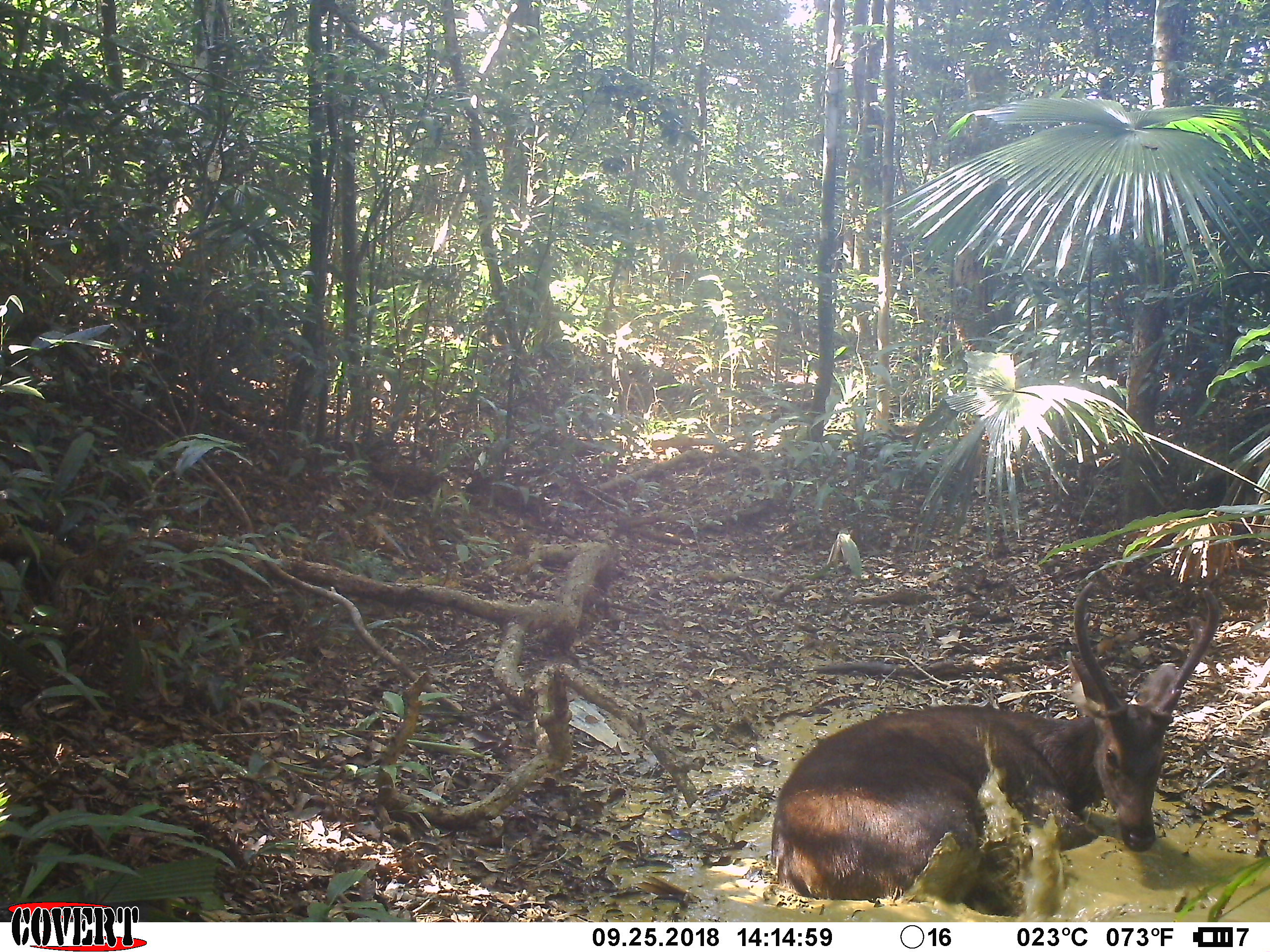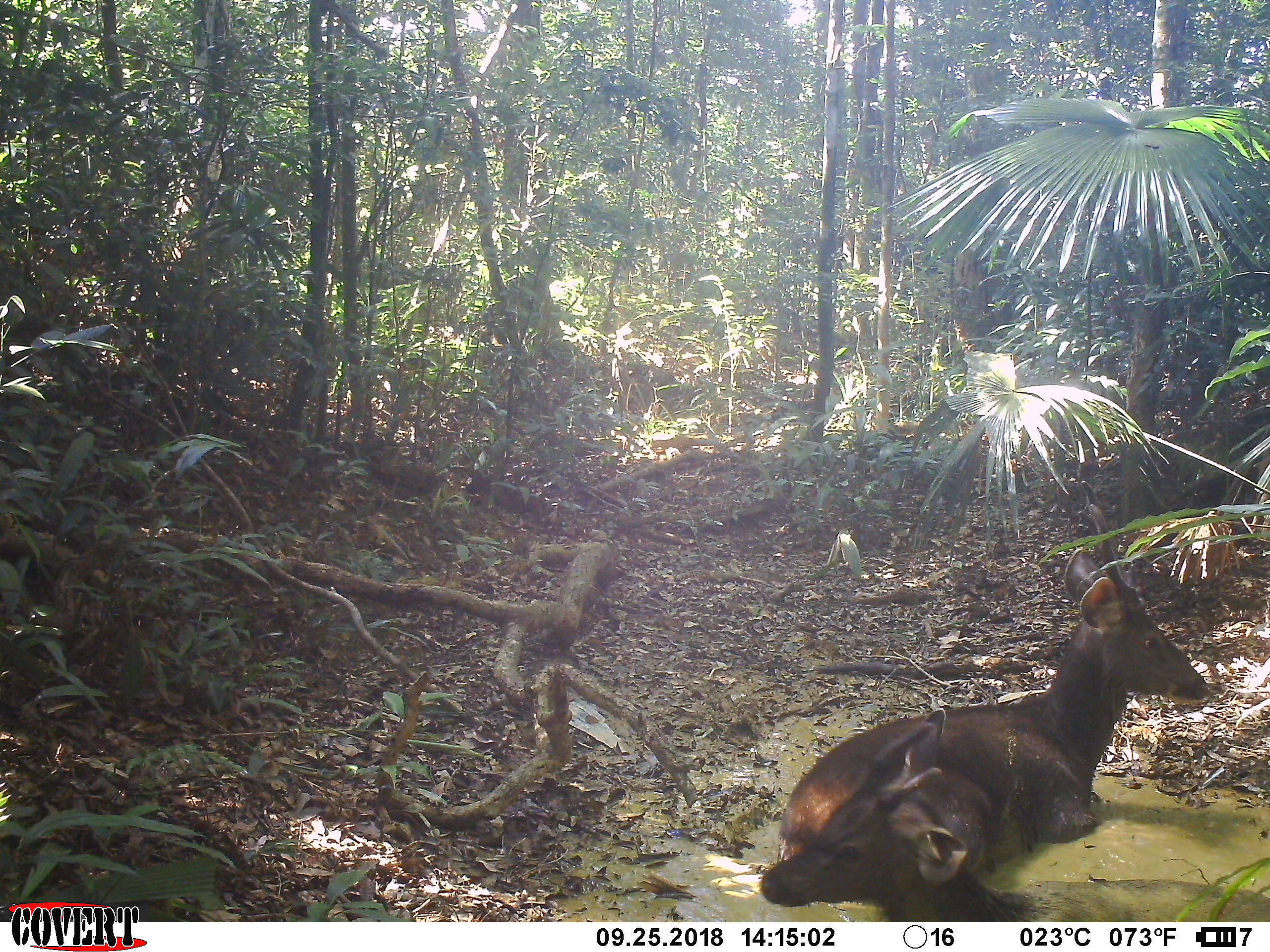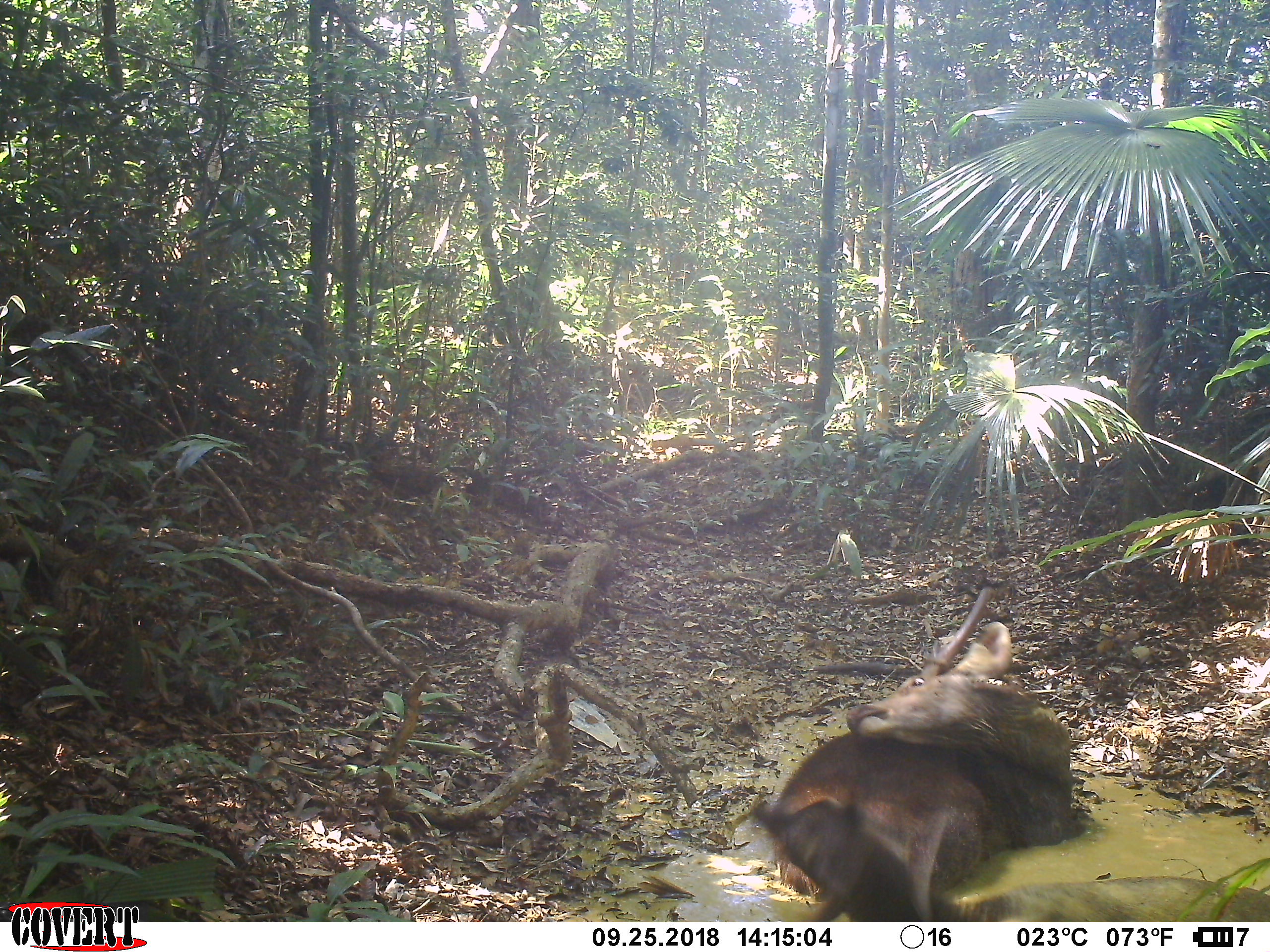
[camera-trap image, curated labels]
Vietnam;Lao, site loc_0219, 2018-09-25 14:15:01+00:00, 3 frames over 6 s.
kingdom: Animalia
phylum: Chordata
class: Mammalia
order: Artiodactyla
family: Cervidae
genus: Rusa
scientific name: Rusa unicolor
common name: sambar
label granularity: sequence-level